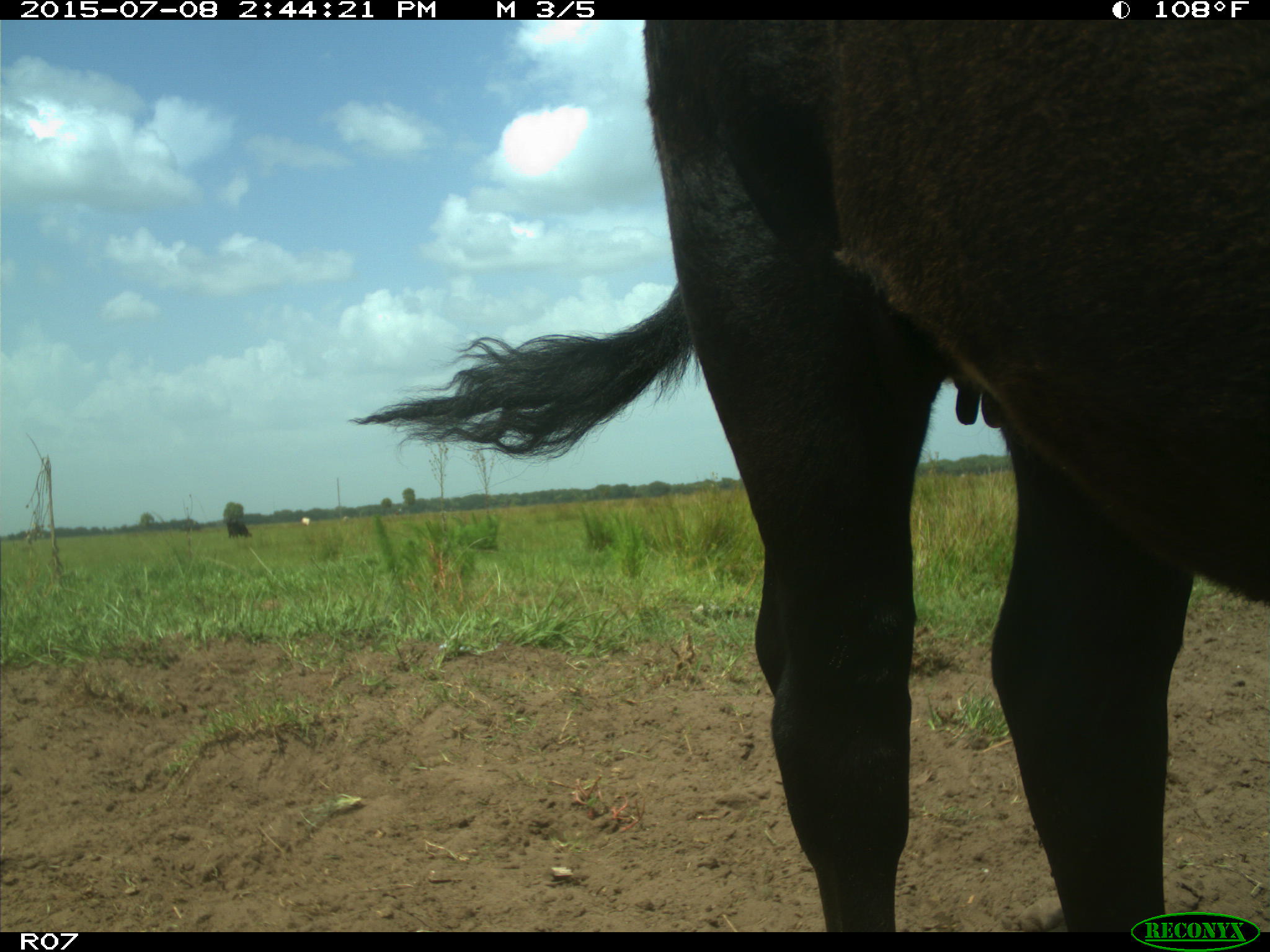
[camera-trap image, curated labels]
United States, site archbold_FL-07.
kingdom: Animalia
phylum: Chordata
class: Mammalia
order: Artiodactyla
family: Bovidae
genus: Bos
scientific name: Bos taurus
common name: domestic cow